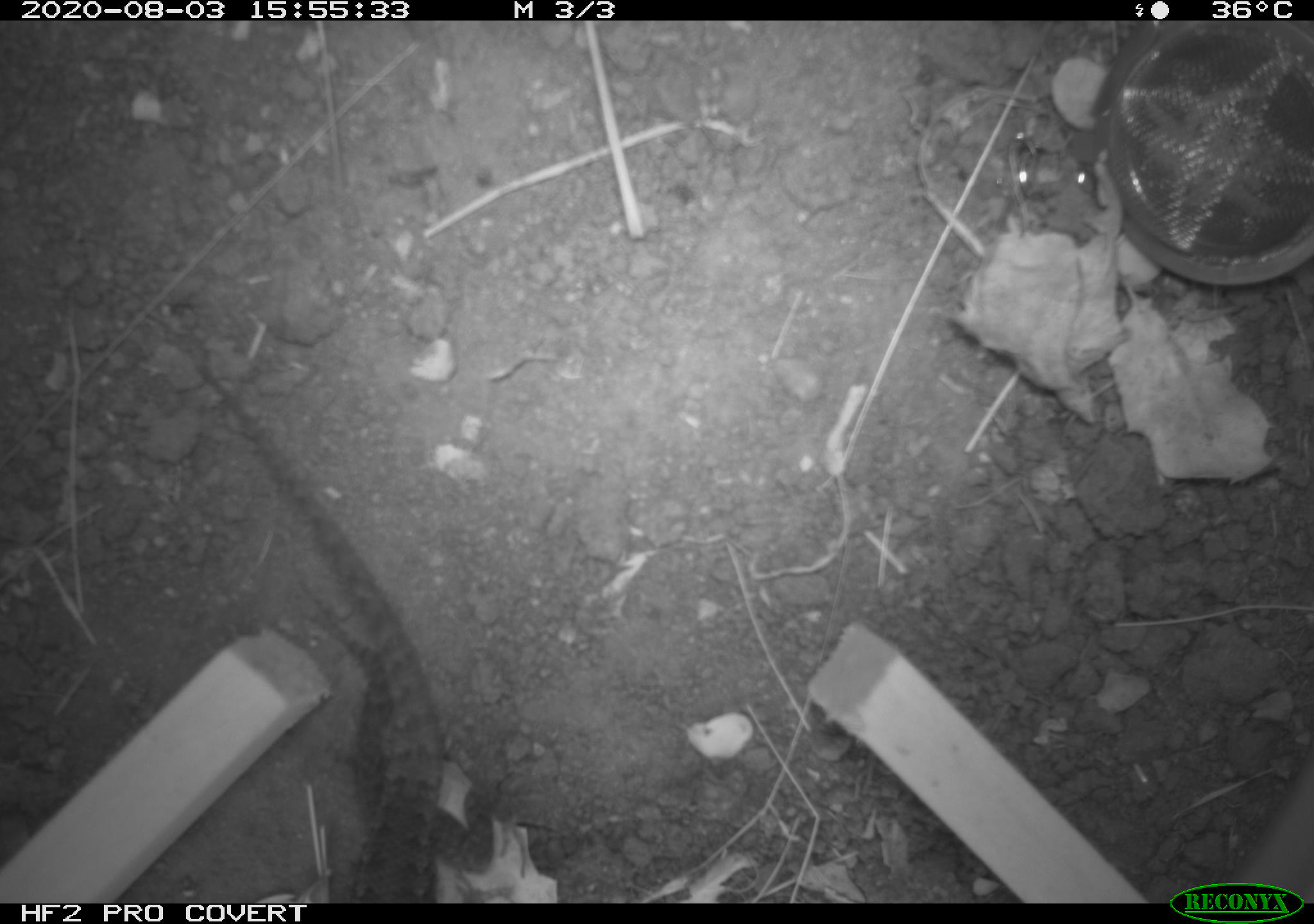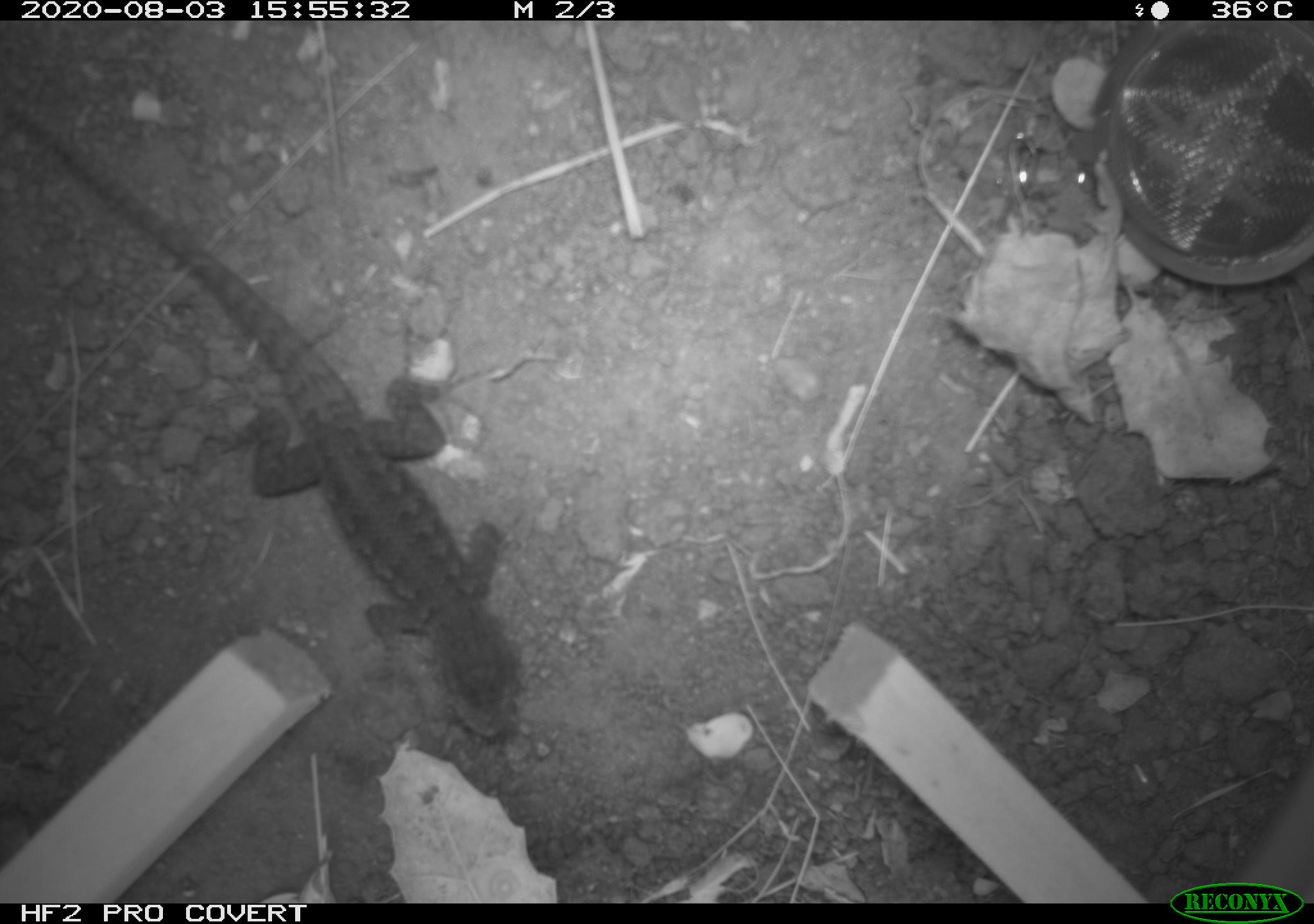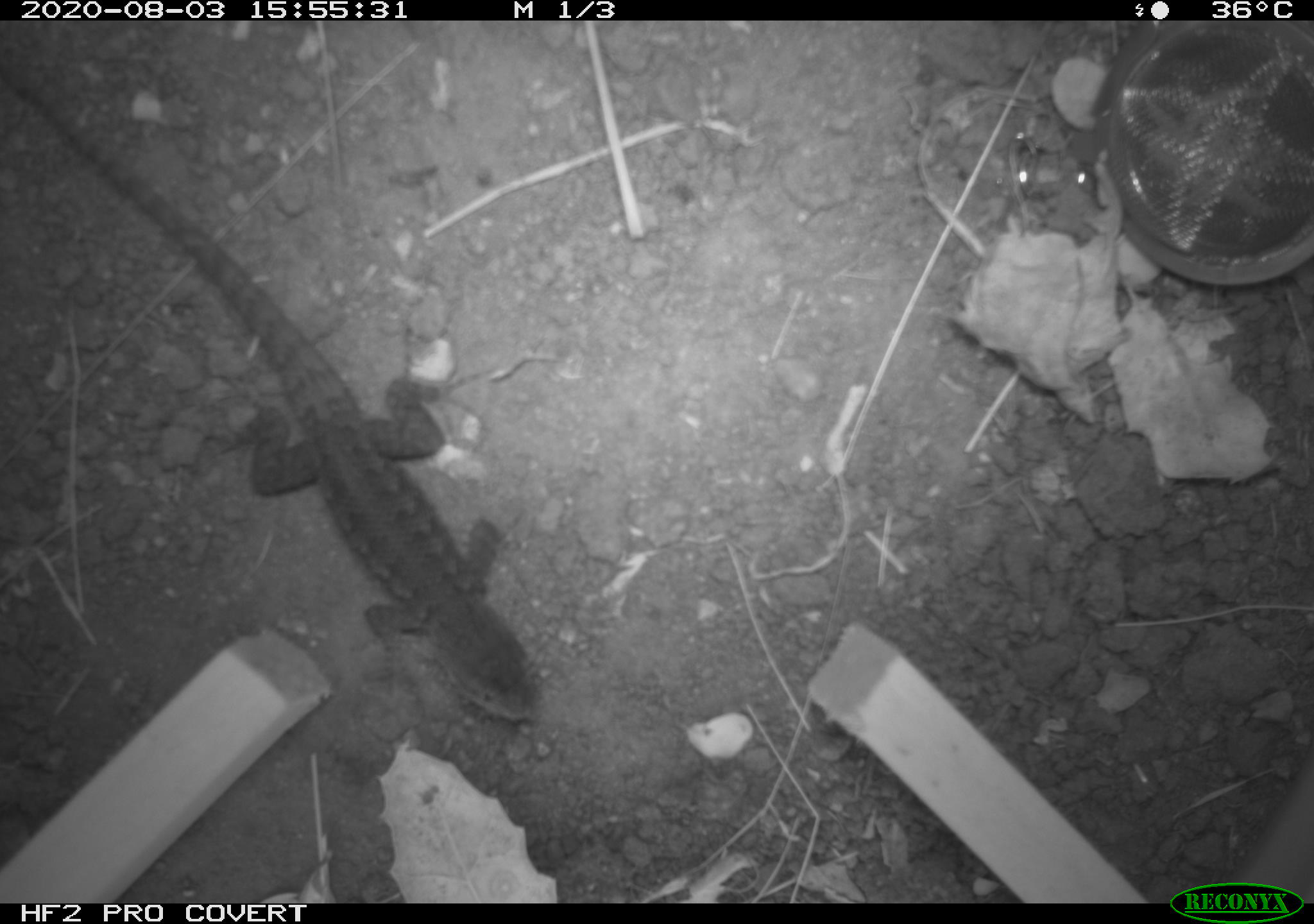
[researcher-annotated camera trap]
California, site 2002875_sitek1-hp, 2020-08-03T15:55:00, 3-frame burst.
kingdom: Animalia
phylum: Chordata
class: Reptilia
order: Squamata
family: Phrynosomatidae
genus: Sceloporus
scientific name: Sceloporus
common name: spiny lizards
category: sceloporus species